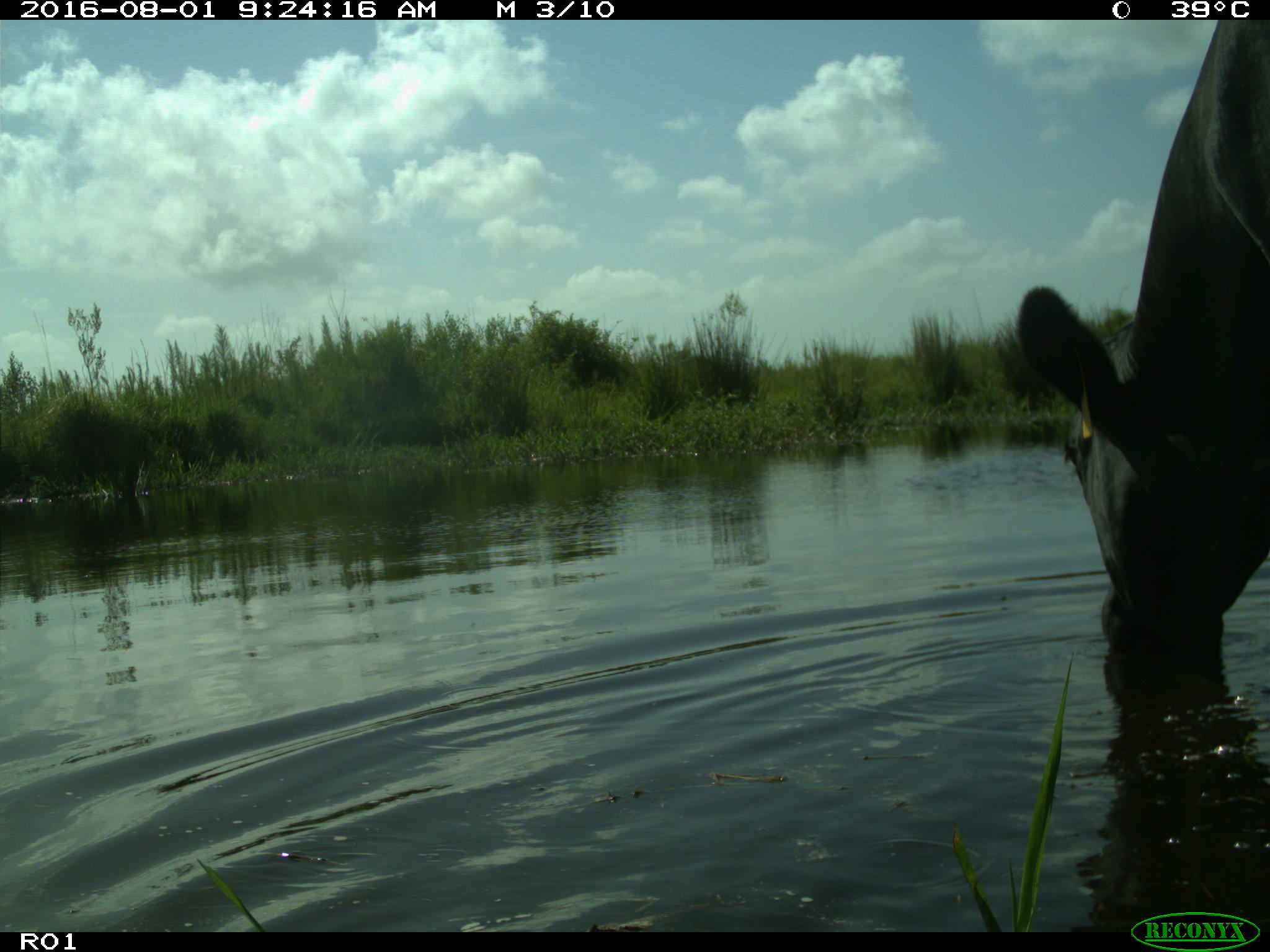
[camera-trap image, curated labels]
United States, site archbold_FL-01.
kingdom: Animalia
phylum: Chordata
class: Mammalia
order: Artiodactyla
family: Bovidae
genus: Bos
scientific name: Bos taurus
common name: domestic cow